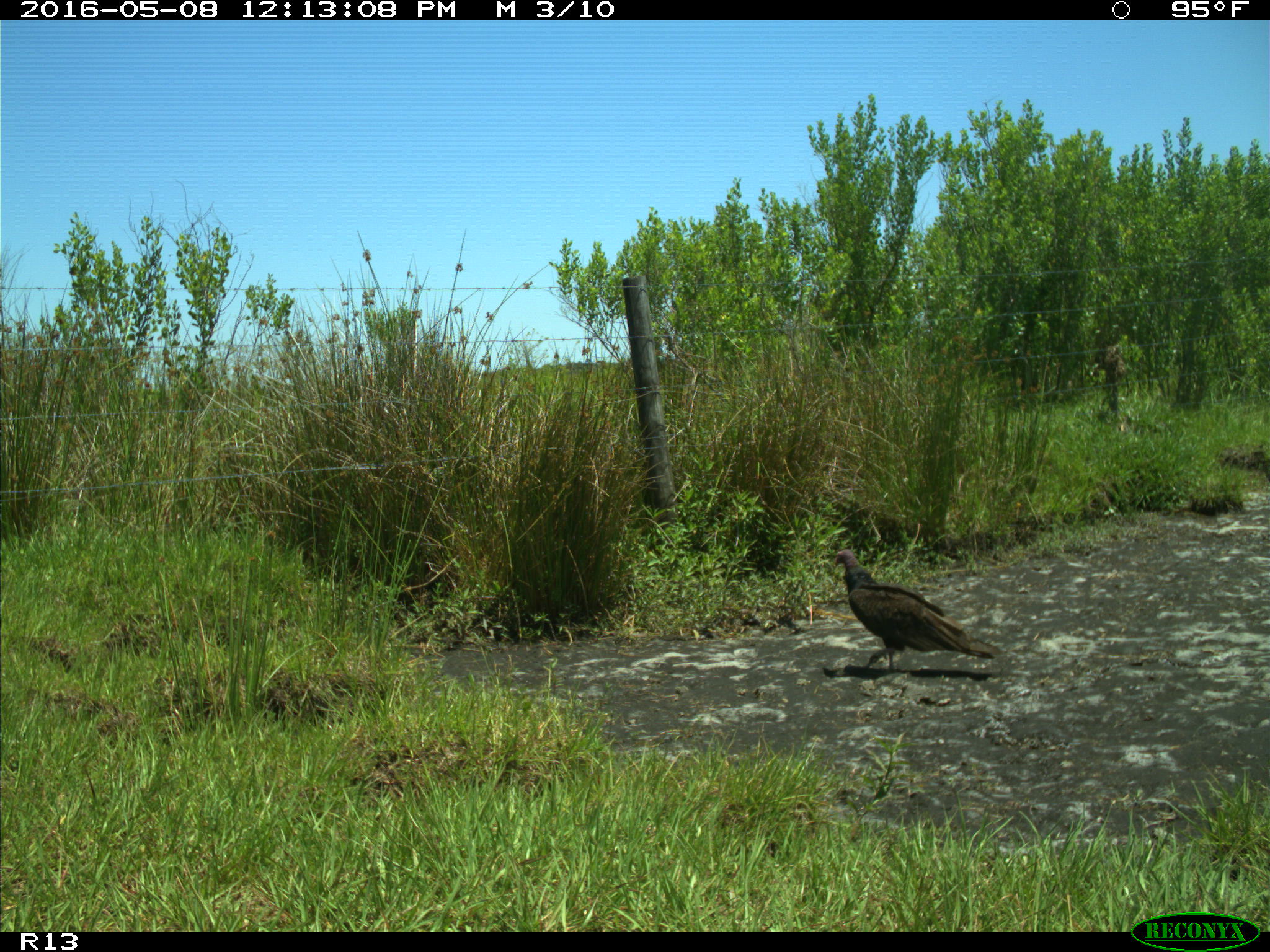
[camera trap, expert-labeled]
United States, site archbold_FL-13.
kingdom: Animalia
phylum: Chordata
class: Aves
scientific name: Aves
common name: birds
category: unidentified bird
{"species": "unidentified bird (birds) (Aves)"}